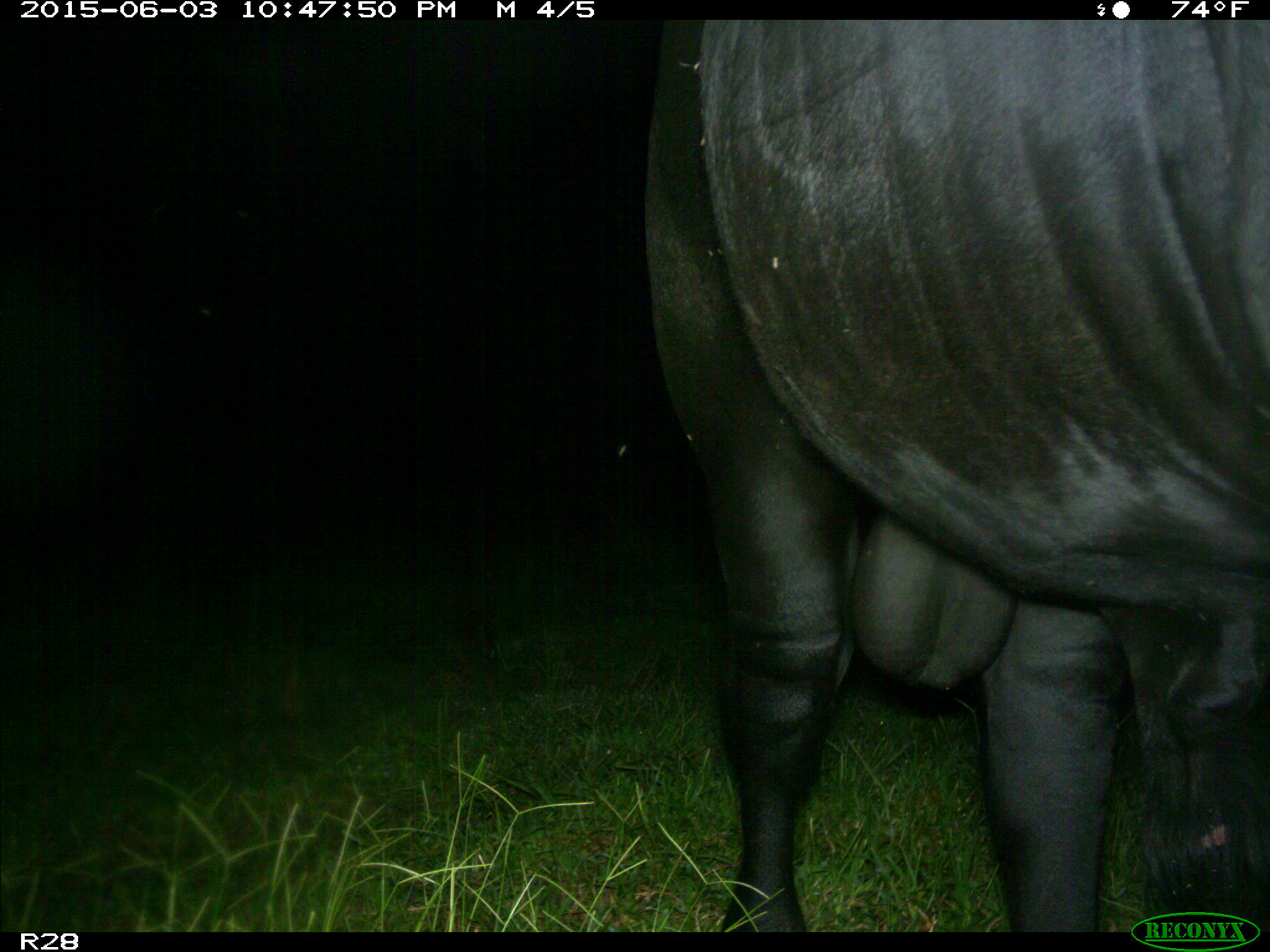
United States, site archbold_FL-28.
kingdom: Animalia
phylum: Chordata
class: Mammalia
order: Artiodactyla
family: Bovidae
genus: Bos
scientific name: Bos taurus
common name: domestic cow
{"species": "Bos taurus (domestic cow)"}